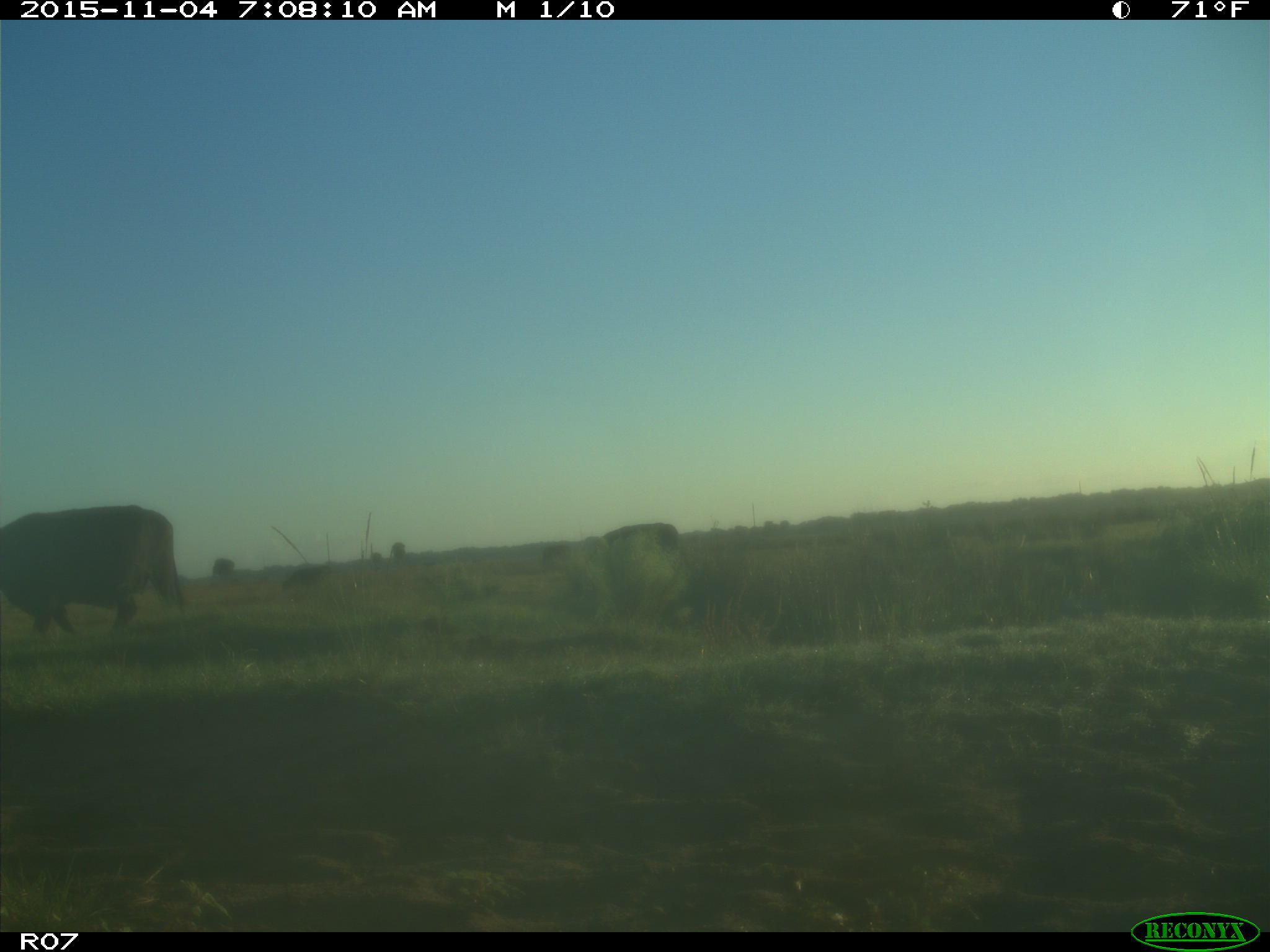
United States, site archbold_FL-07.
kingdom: Animalia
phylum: Chordata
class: Mammalia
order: Artiodactyla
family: Bovidae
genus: Bos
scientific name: Bos taurus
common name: domestic cow